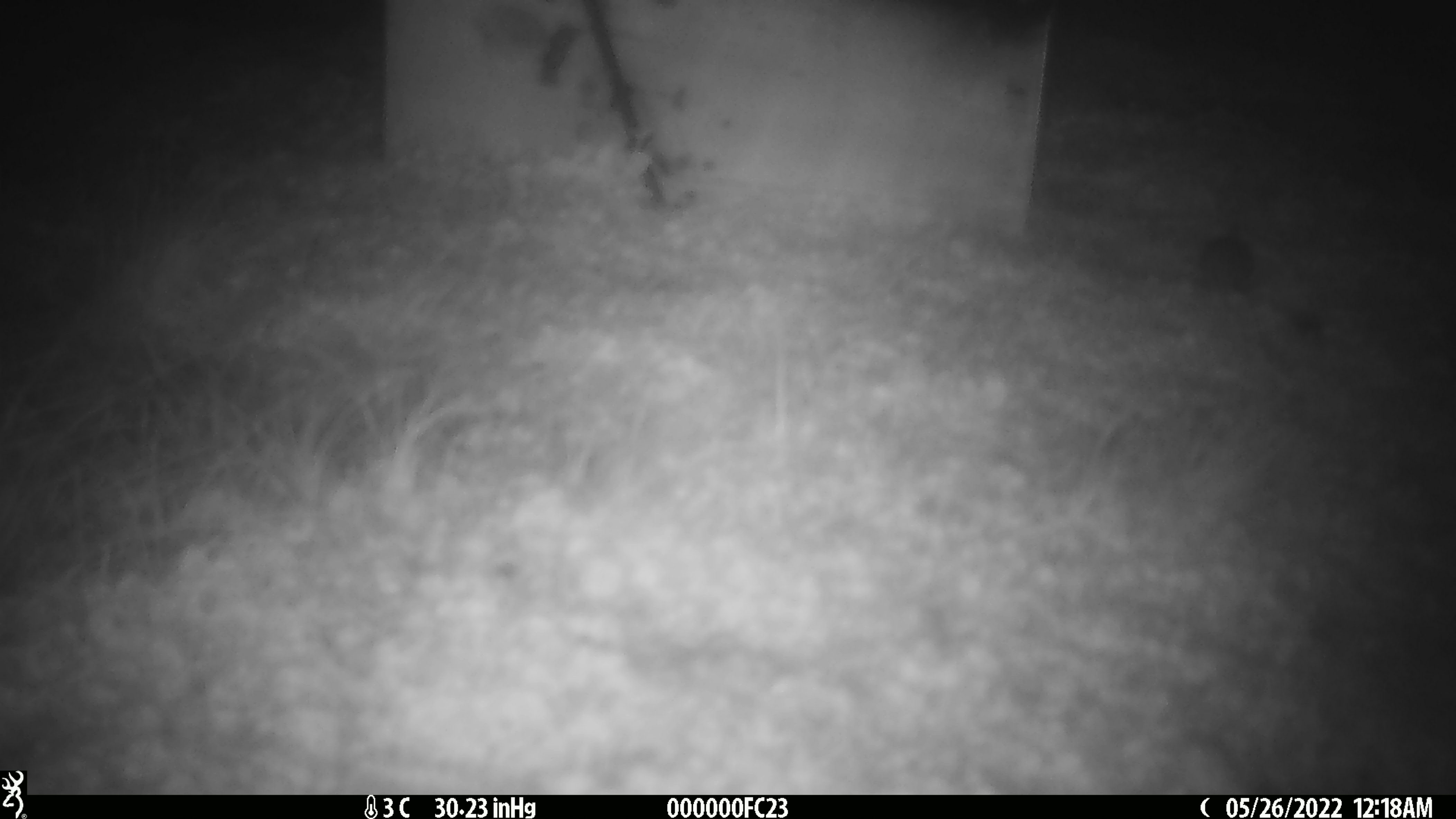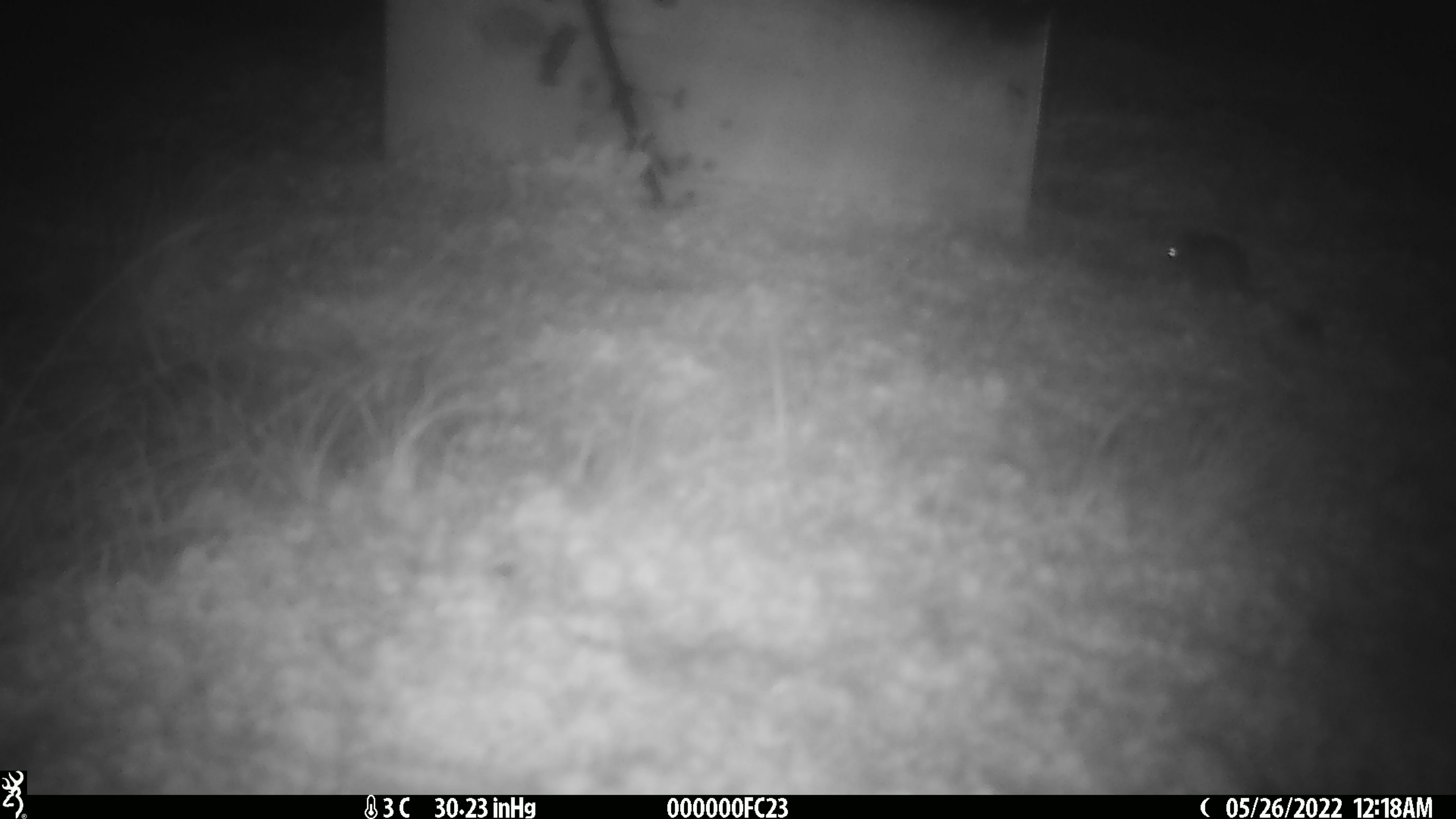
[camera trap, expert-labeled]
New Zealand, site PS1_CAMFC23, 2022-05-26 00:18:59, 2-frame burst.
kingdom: Animalia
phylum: Chordata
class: Mammalia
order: Rodentia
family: Muridae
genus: Mus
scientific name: Mus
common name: mouse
Mouse (Mus).